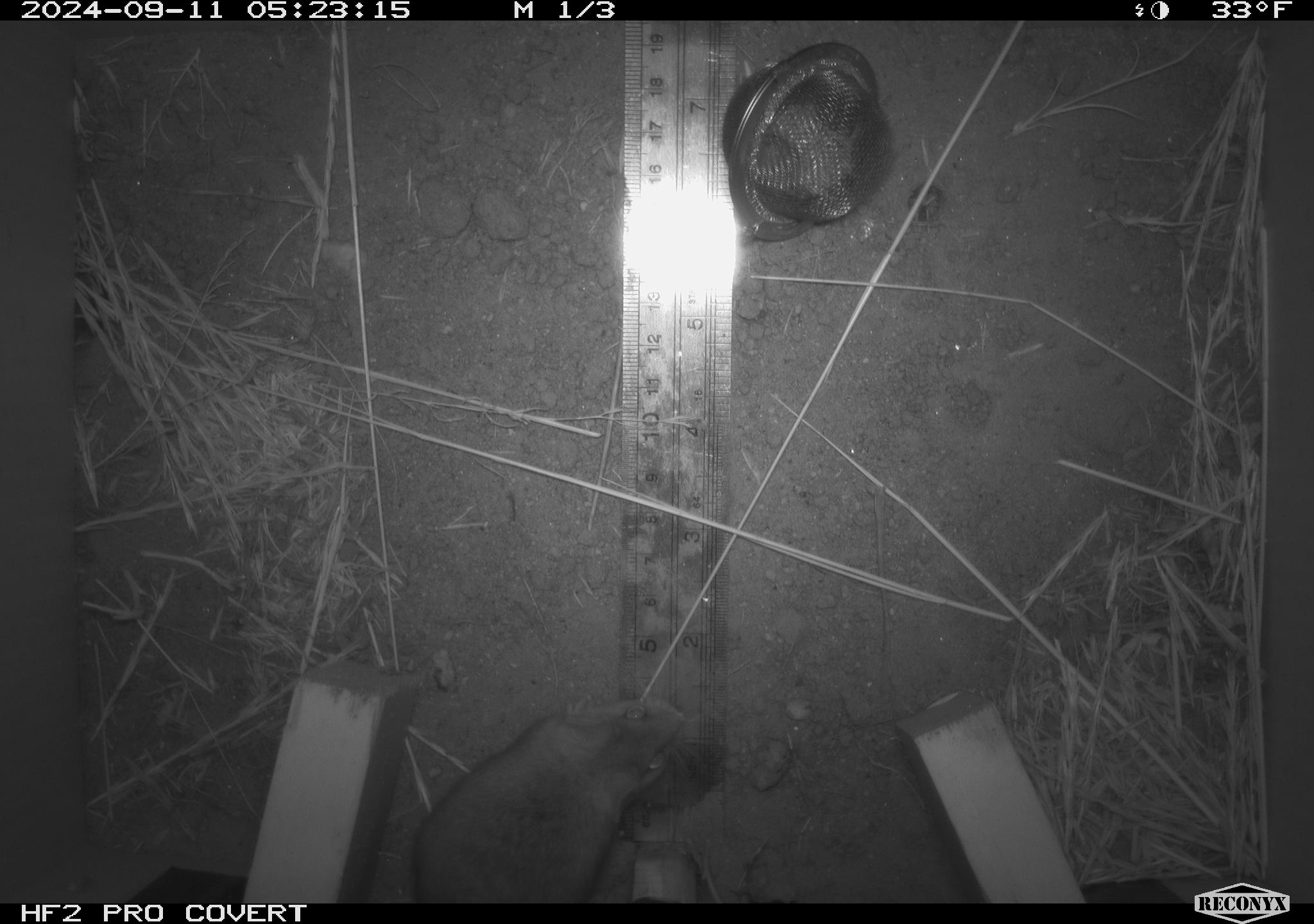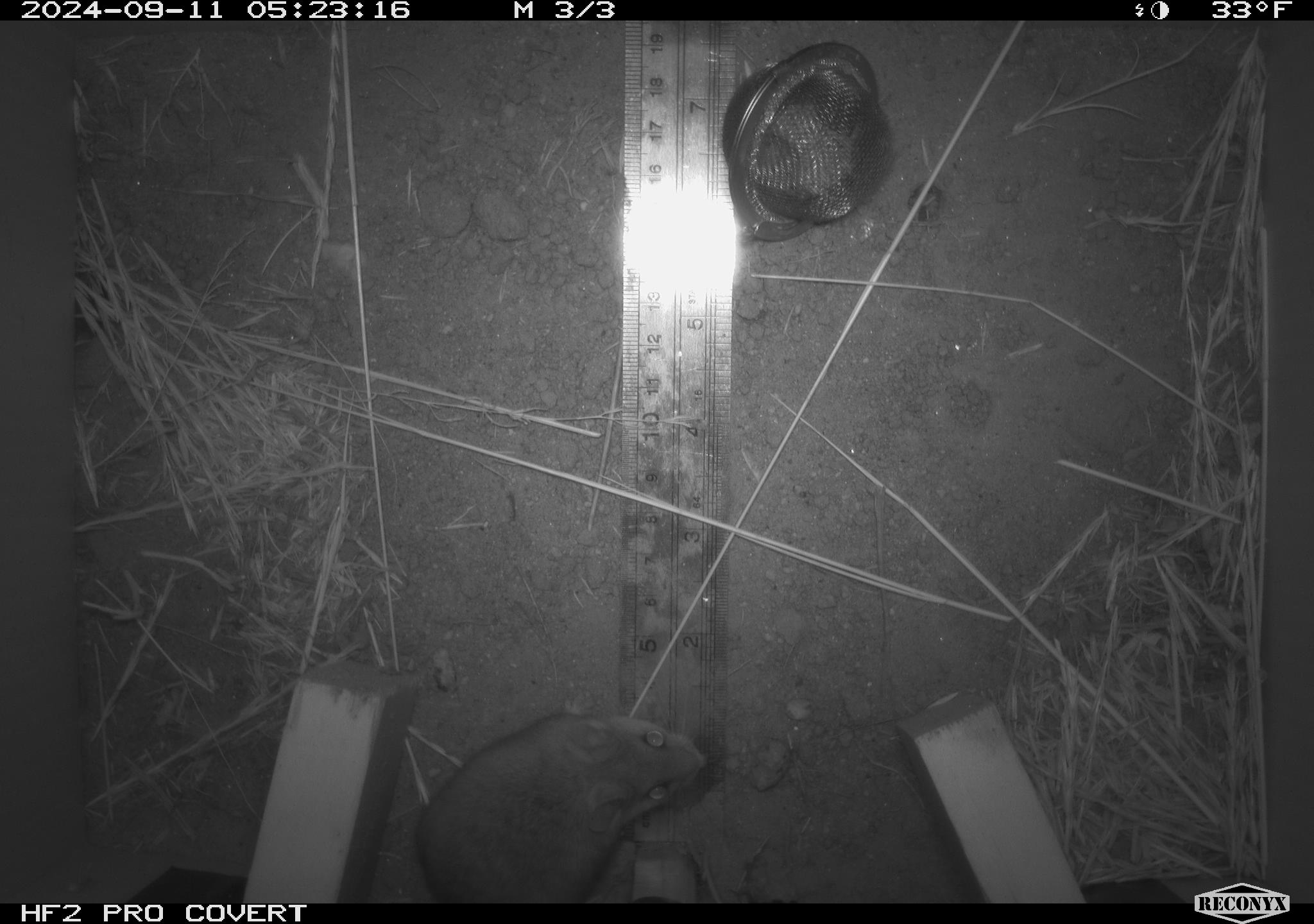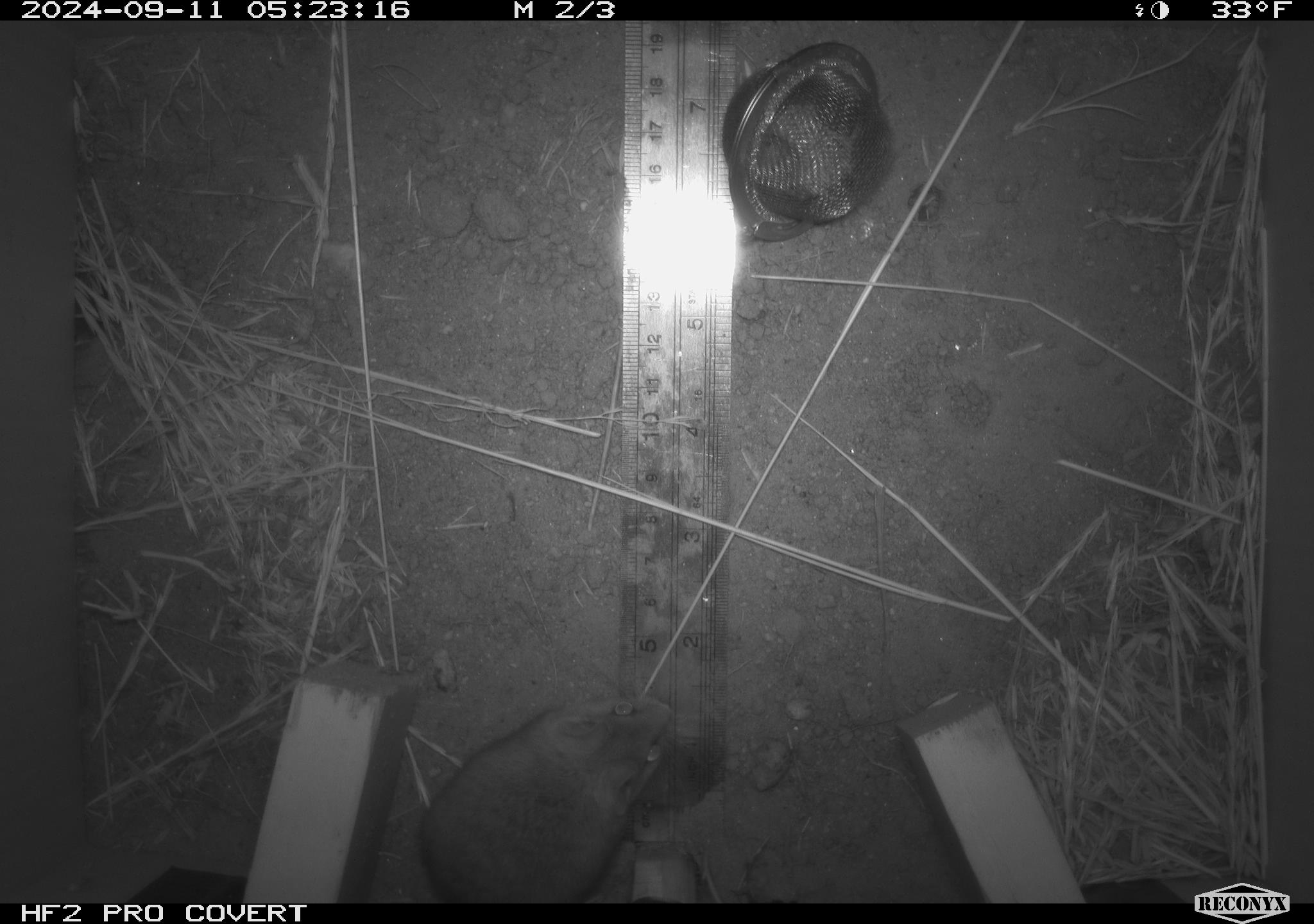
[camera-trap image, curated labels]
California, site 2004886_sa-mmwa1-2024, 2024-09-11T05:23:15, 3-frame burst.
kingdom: Animalia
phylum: Chordata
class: Mammalia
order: Rodentia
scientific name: Rodentia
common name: mouse species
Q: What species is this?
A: Mouse species (Rodentia).